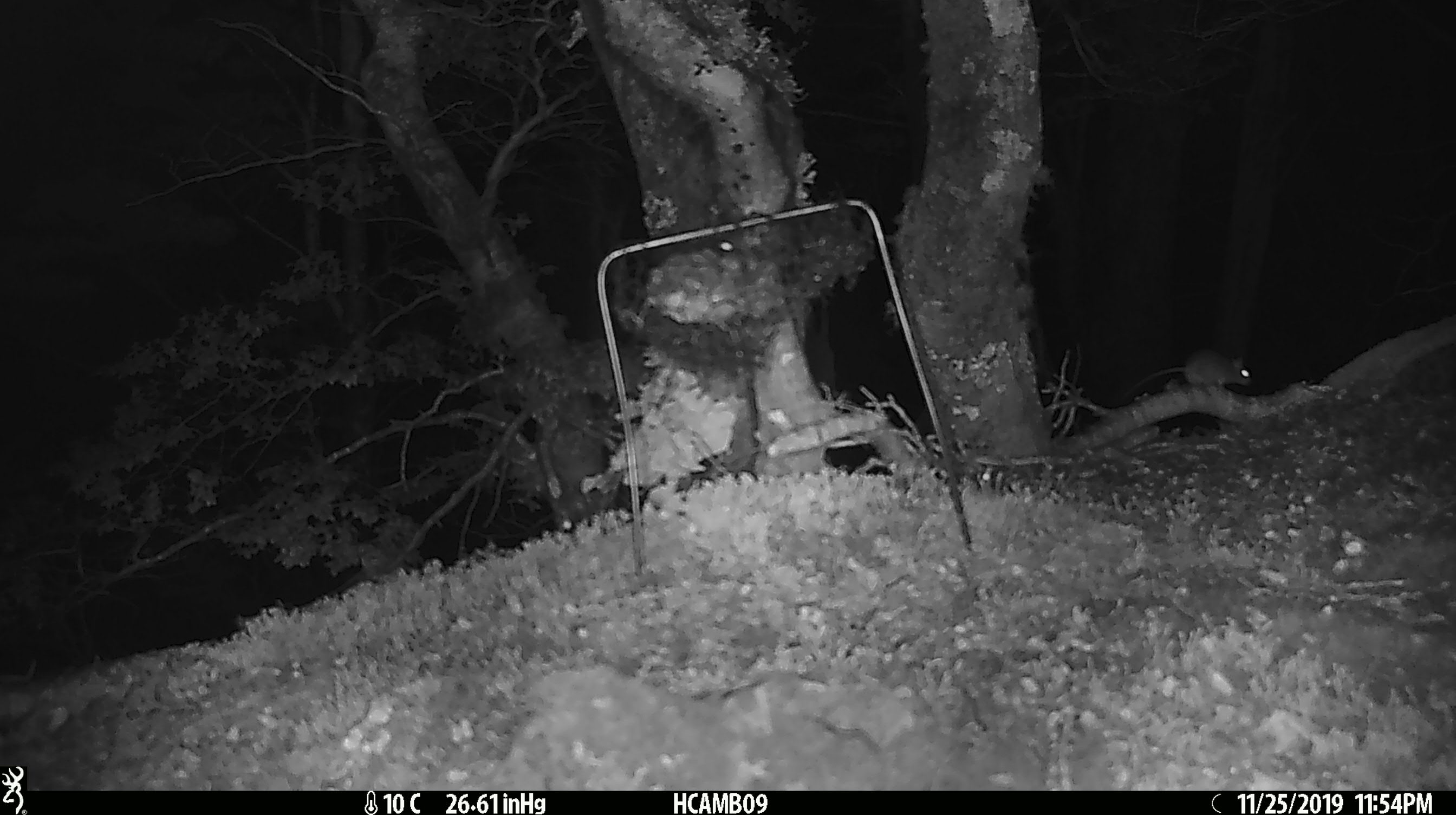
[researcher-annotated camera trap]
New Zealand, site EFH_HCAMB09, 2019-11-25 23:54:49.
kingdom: Animalia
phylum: Chordata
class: Mammalia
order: Rodentia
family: Muridae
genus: Mus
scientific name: Mus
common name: mouse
Mouse (Mus).